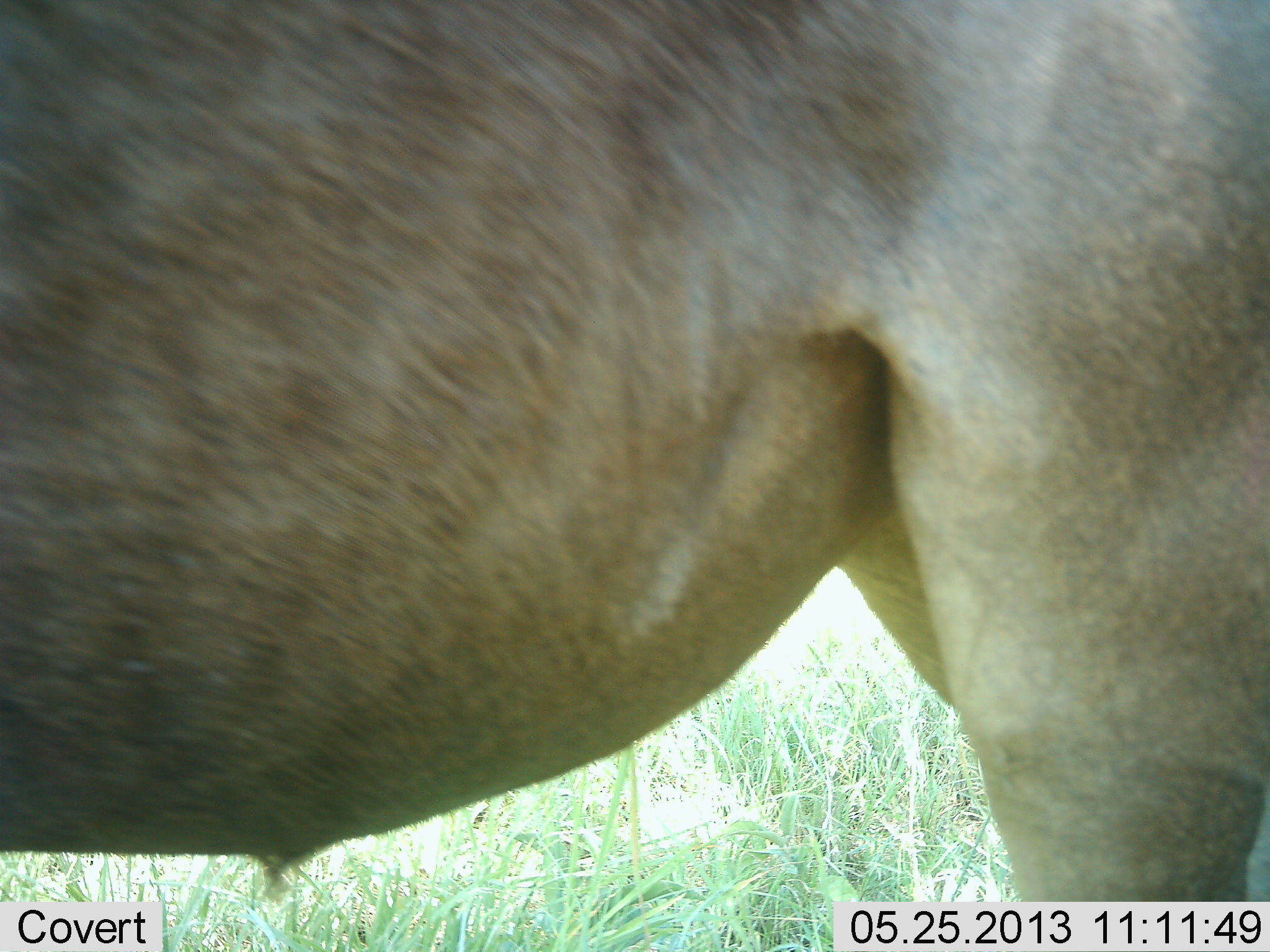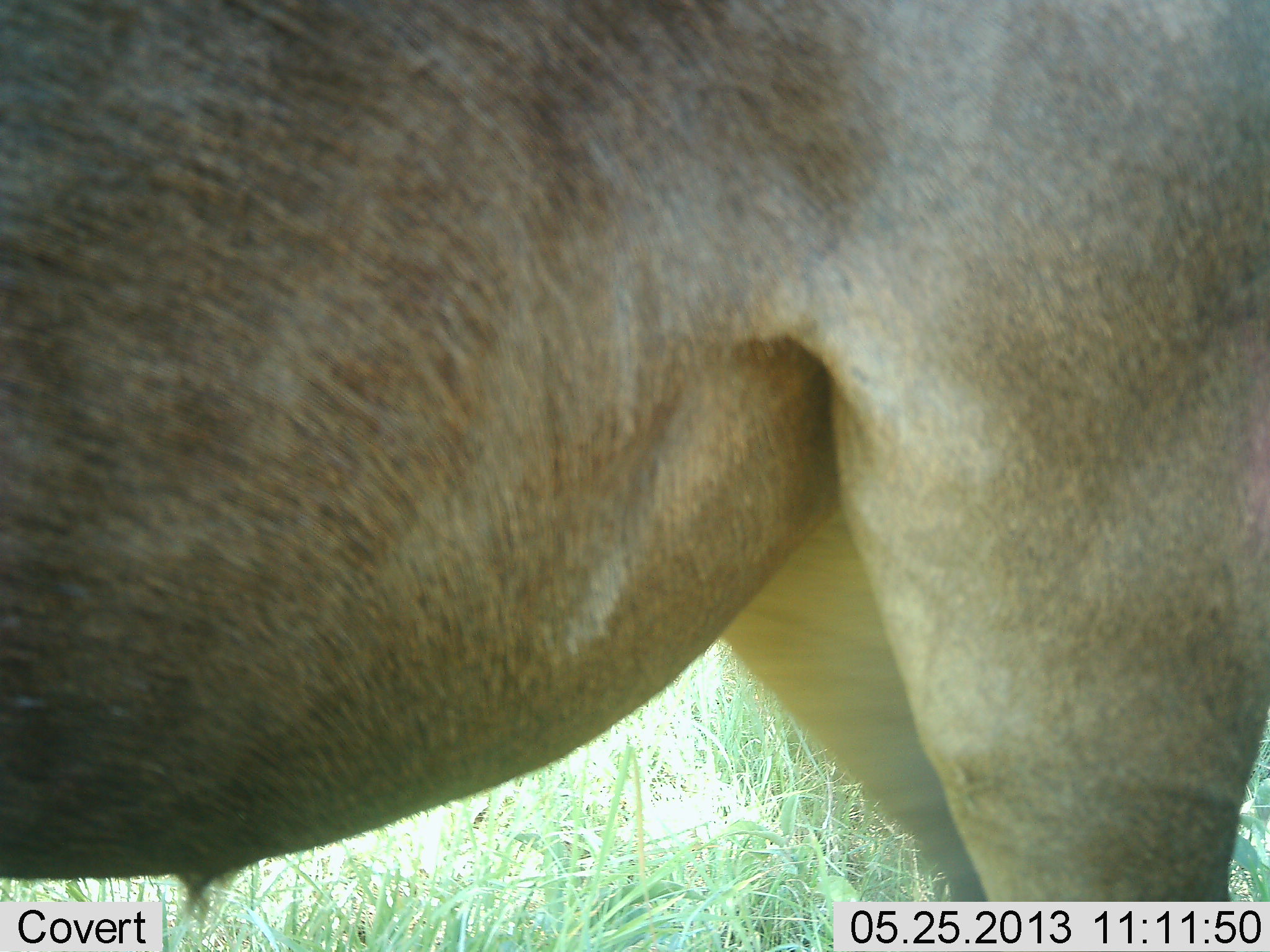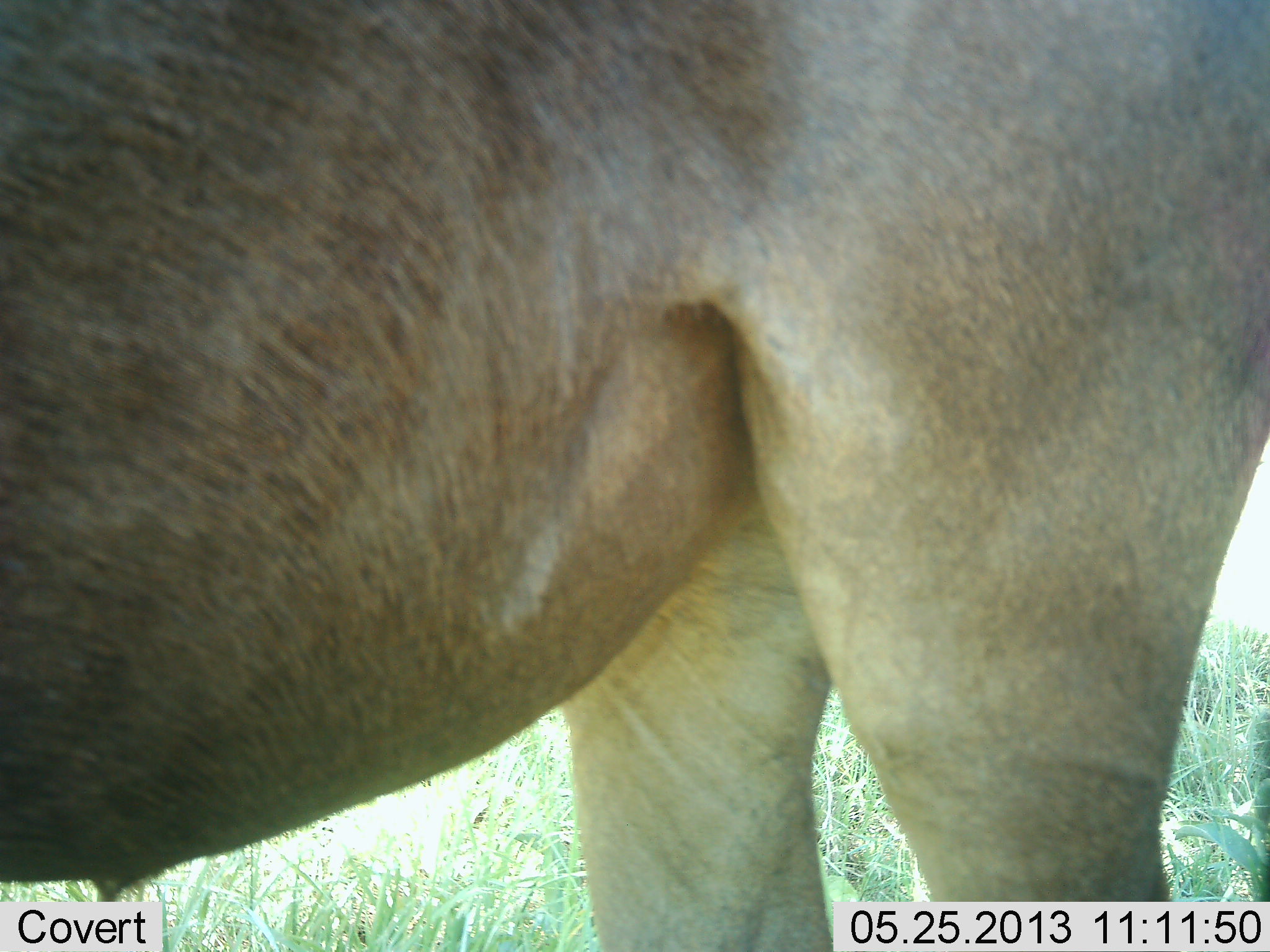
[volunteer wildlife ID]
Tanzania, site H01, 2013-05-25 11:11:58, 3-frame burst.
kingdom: Animalia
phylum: Chordata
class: Mammalia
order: Artiodactyla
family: Bovidae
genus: Alcelaphus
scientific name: Alcelaphus buselaphus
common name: hartebeest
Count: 1.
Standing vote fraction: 100%.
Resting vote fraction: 0%.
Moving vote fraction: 0%.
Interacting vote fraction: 0%.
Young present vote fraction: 0%.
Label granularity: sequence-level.